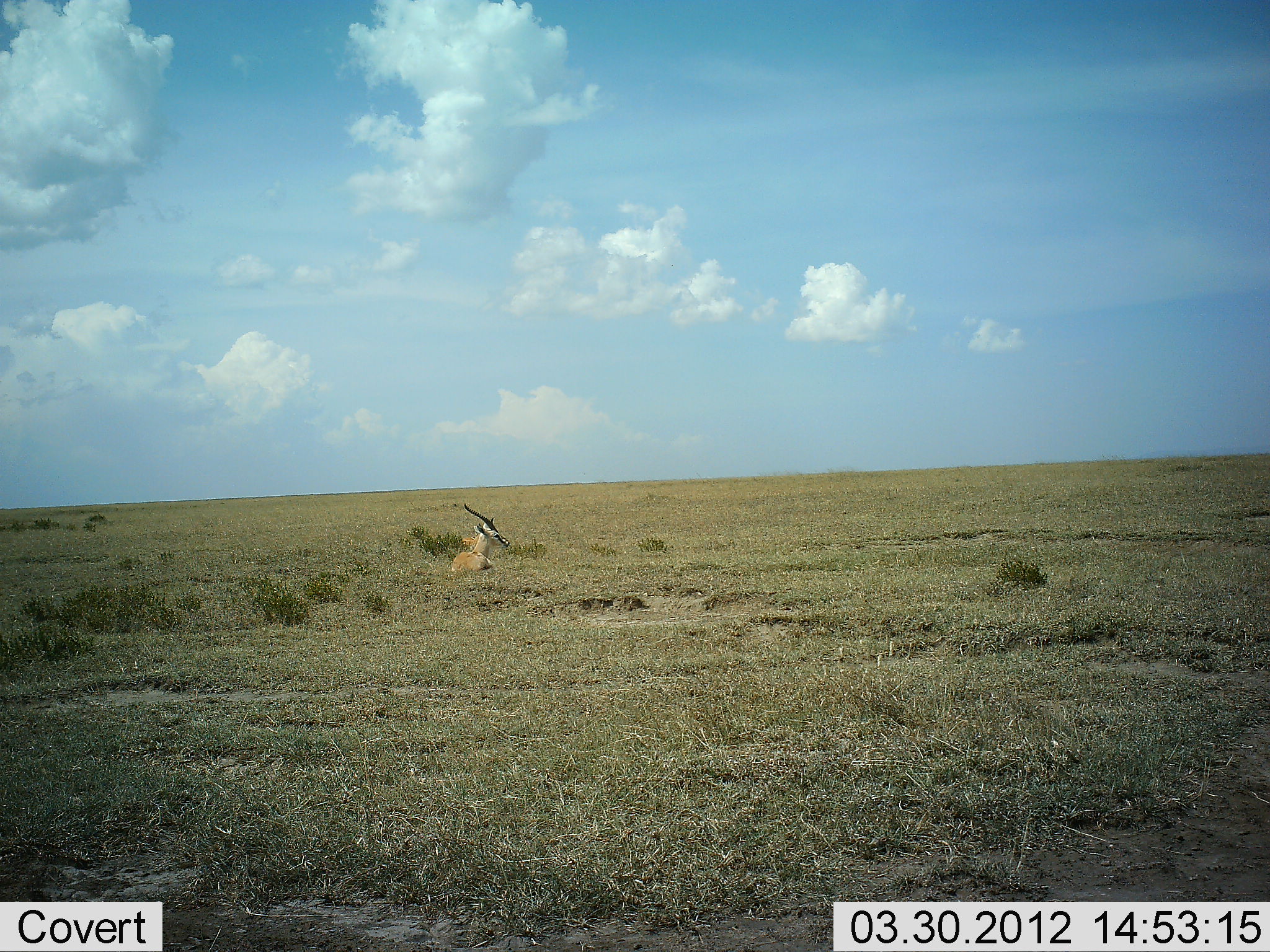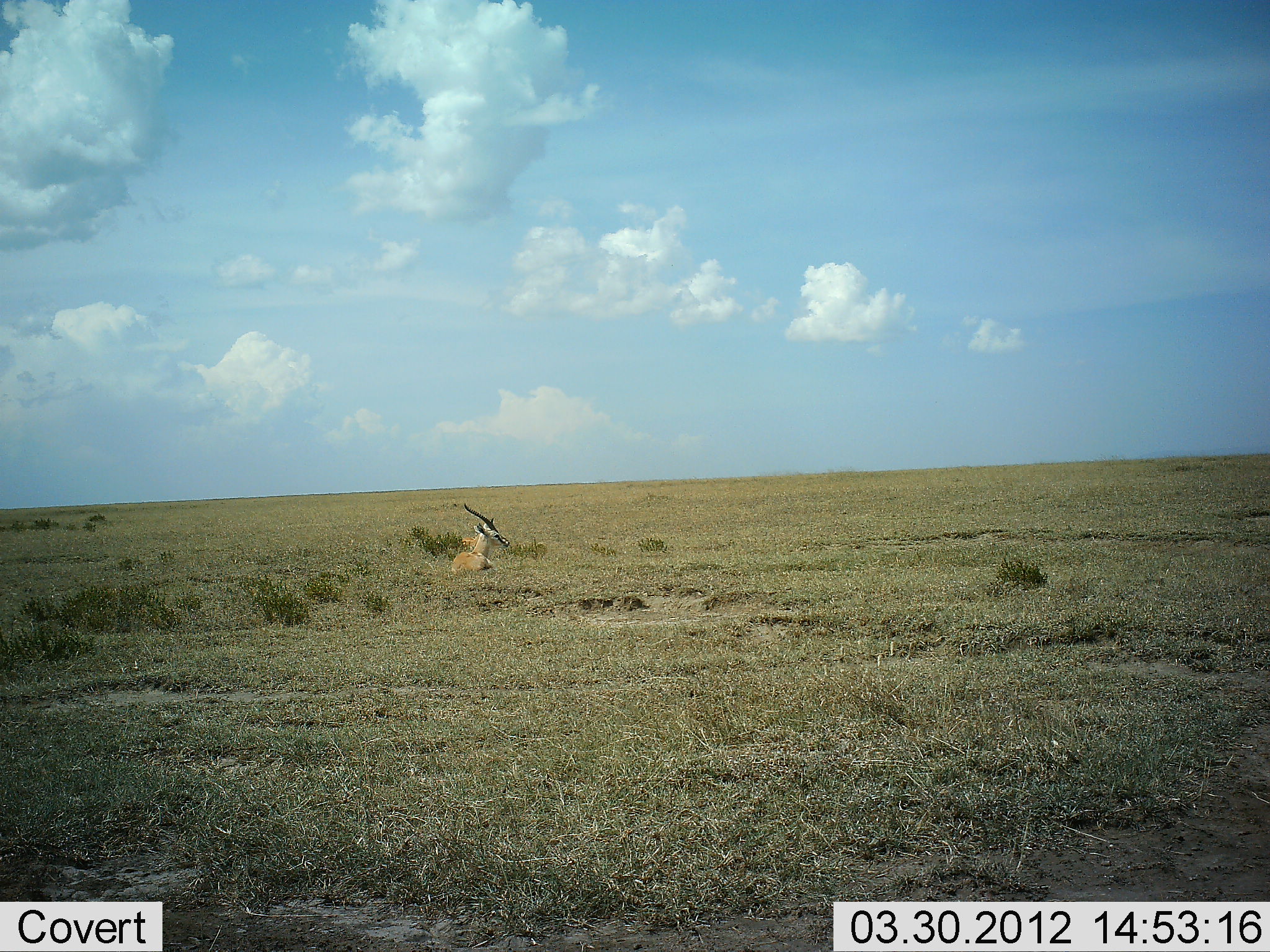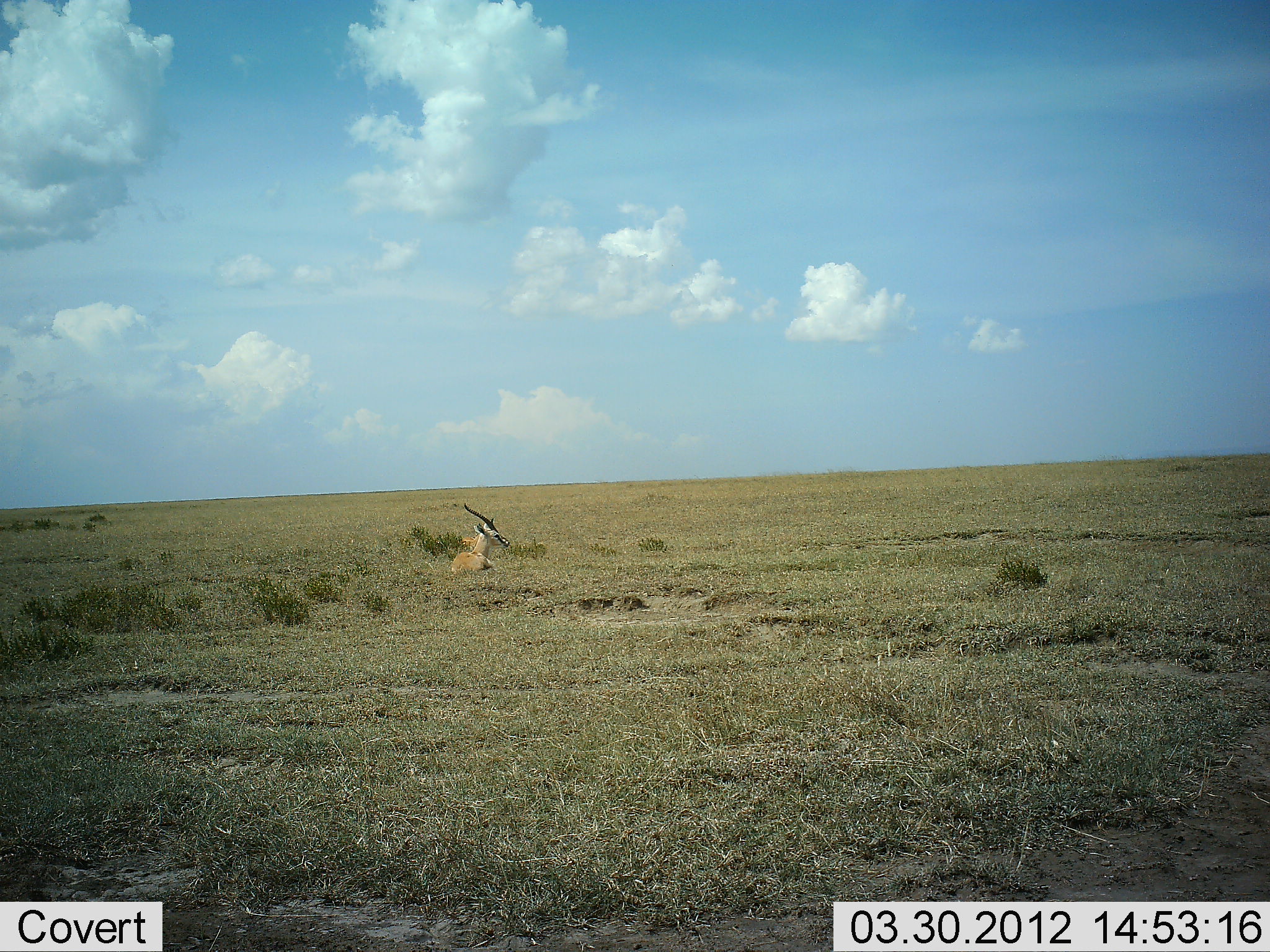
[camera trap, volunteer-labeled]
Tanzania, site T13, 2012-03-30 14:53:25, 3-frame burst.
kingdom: Animalia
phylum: Chordata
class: Mammalia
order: Artiodactyla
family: Bovidae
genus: Eudorcas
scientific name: Eudorcas thomsonii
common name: thomson's gazelle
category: gazellethomsons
Gazellethomsons (thomson's gazelle) (Eudorcas thomsonii), count 1. Behavior (volunteer vote fractions): standing 7%, resting 93%, moving 0%, interacting 0%. Young present (vote fraction): 0%. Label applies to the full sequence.